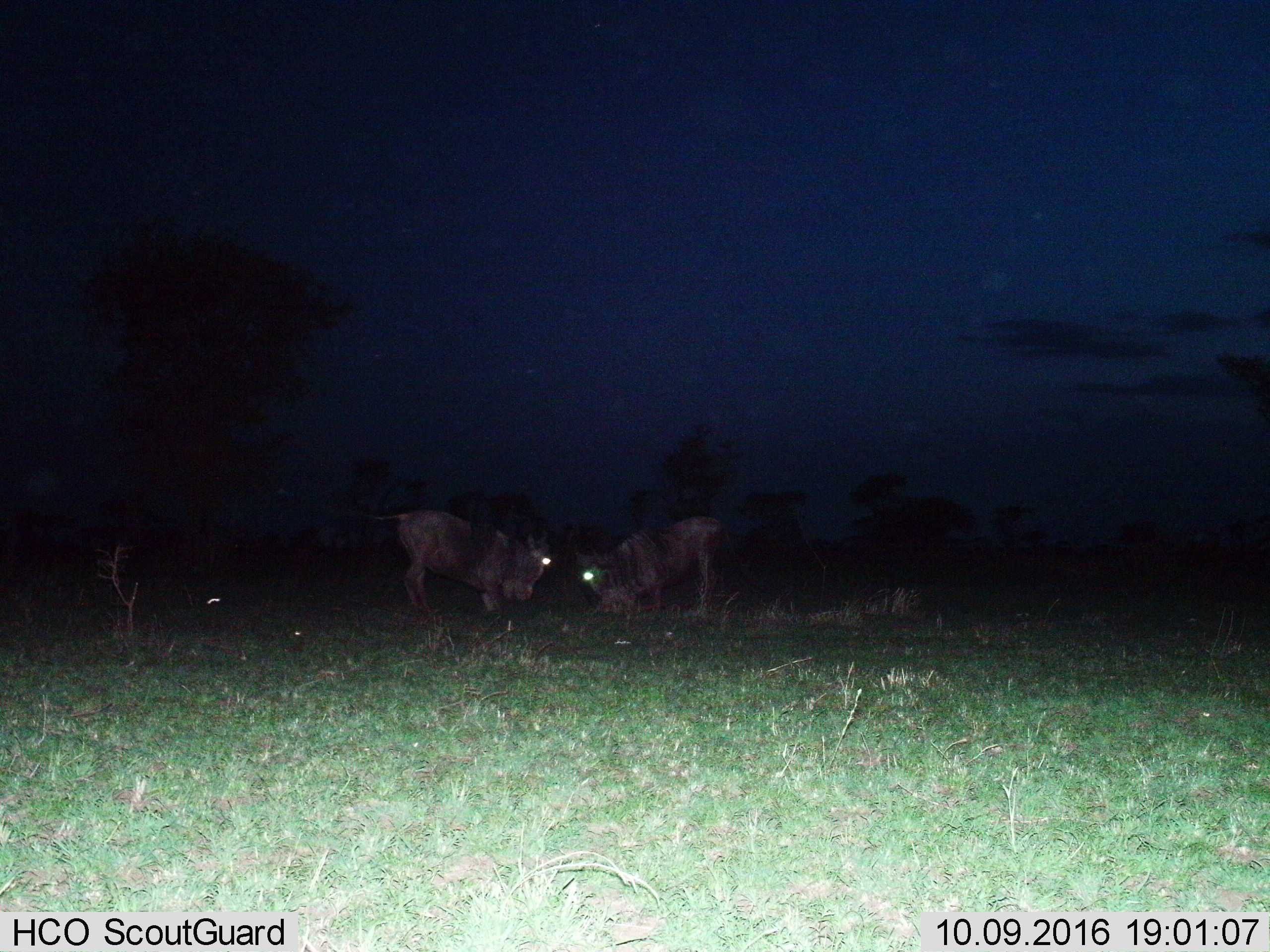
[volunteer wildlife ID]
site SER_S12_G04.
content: unidentified animal